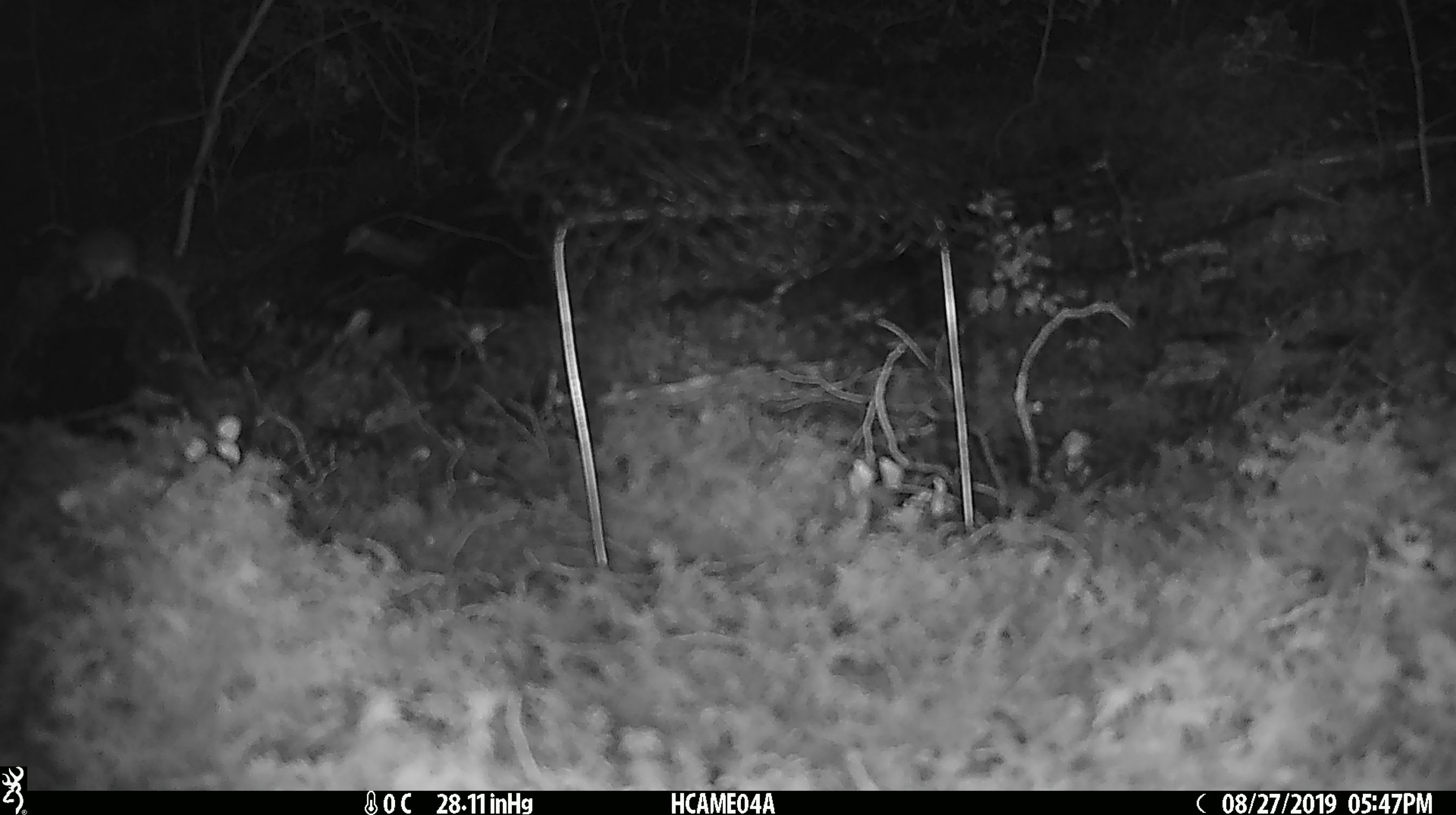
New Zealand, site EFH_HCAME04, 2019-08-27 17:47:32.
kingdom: Animalia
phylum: Chordata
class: Mammalia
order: Rodentia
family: Muridae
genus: Mus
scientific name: Mus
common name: mouse